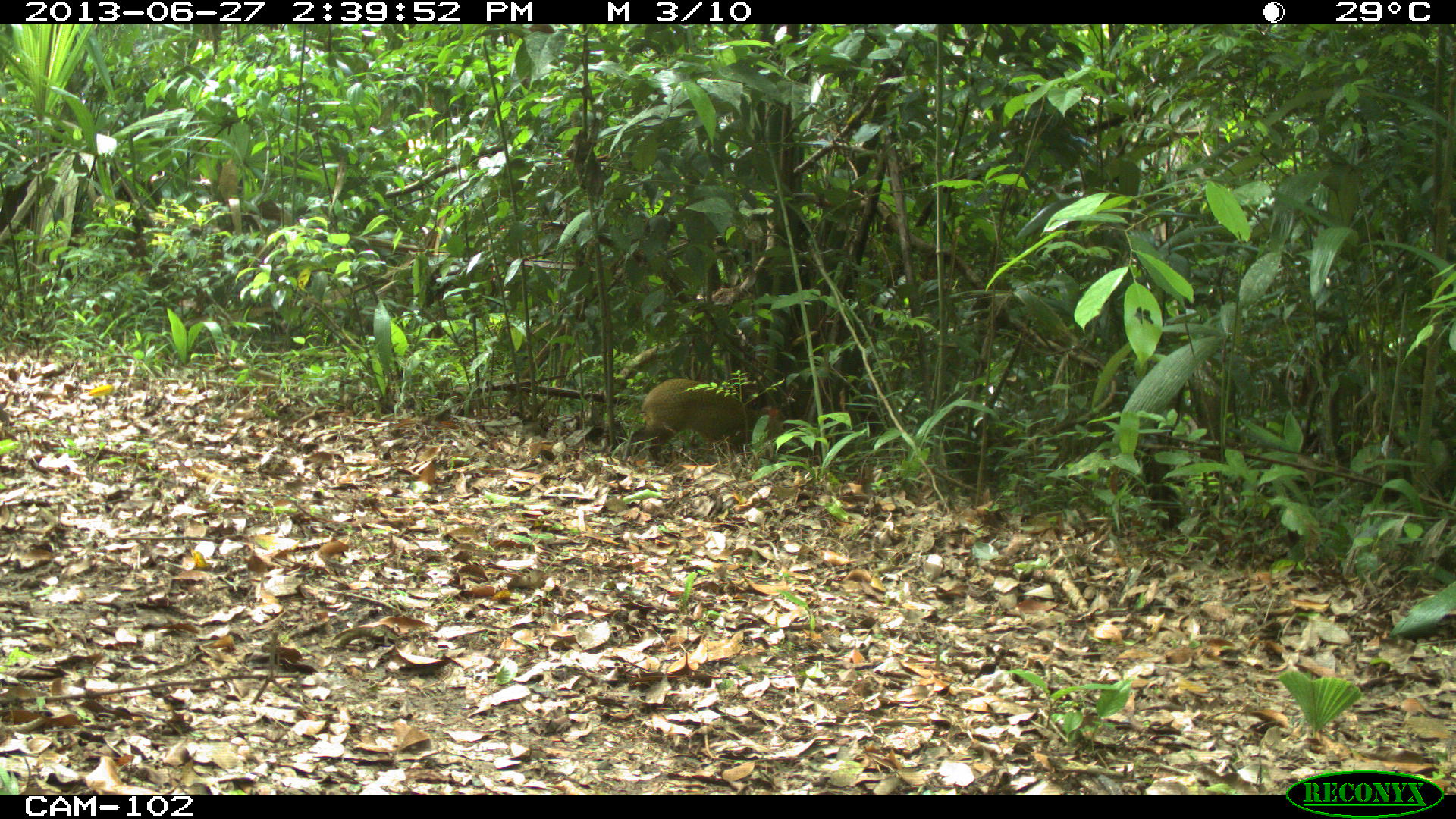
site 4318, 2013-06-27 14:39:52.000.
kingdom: Animalia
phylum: Chordata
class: Mammalia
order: Rodentia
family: Dasyproctidae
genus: Dasyprocta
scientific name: Dasyprocta punctata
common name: central american agouti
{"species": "Dasyprocta punctata (central american agouti)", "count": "1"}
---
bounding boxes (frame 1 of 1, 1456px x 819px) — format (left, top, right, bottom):
dasyprocta punctata: (620, 377, 802, 467)